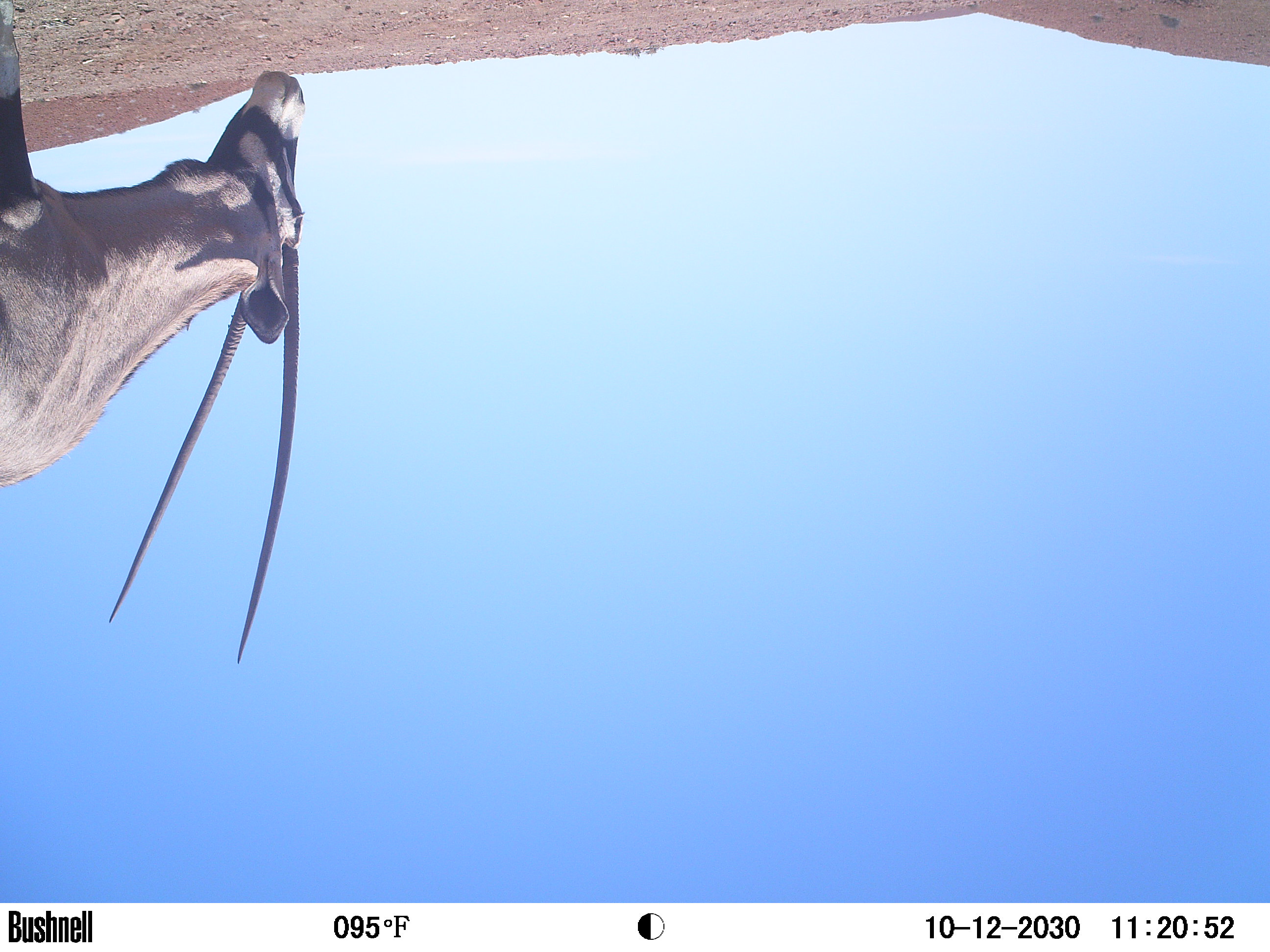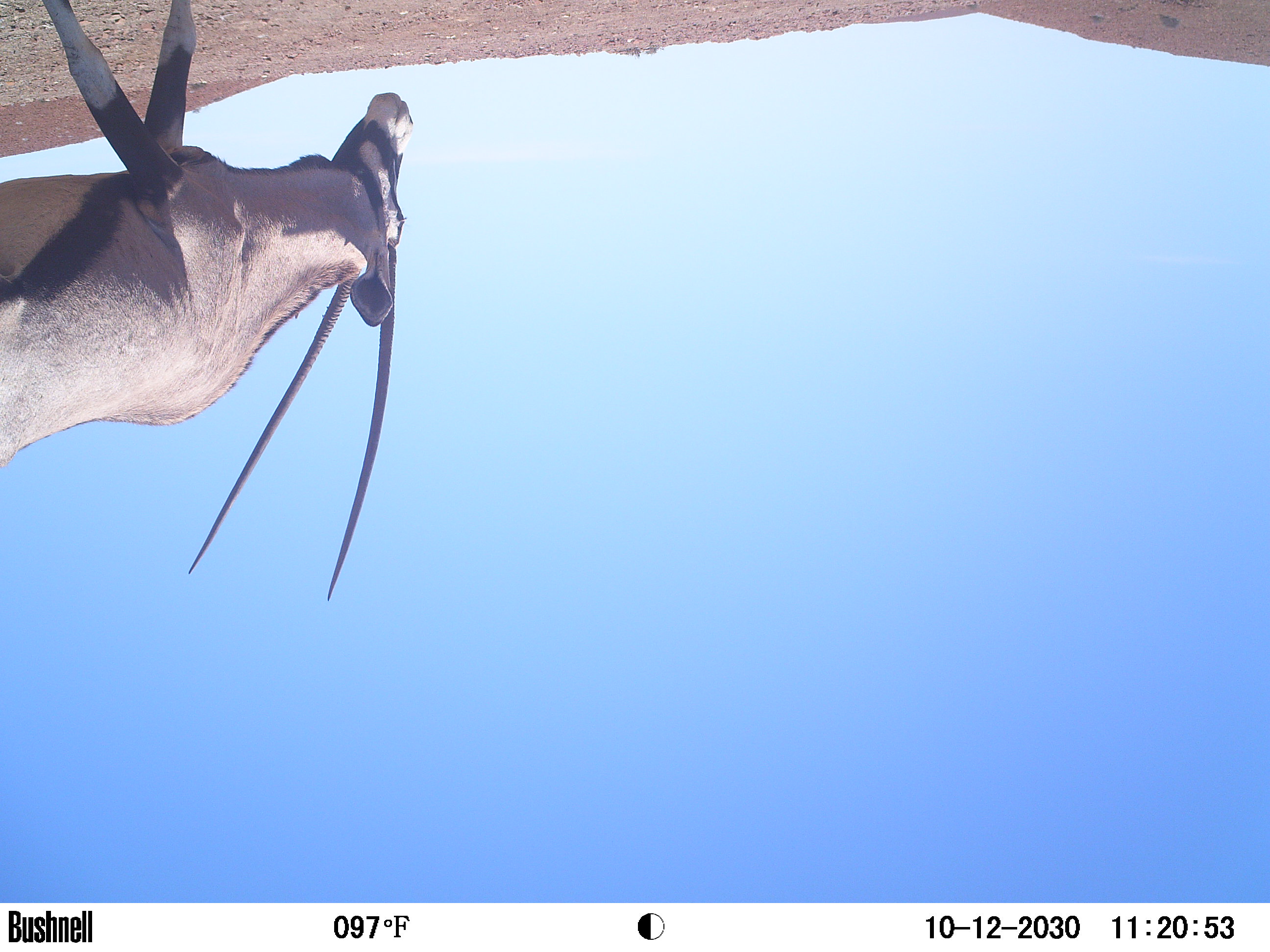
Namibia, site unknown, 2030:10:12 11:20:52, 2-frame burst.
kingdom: Animalia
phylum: Chordata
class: Mammalia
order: Artiodactyla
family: Bovidae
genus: Oryx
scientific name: Oryx gazella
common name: gemsbok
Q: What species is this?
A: Oryx gazella (gemsbok).